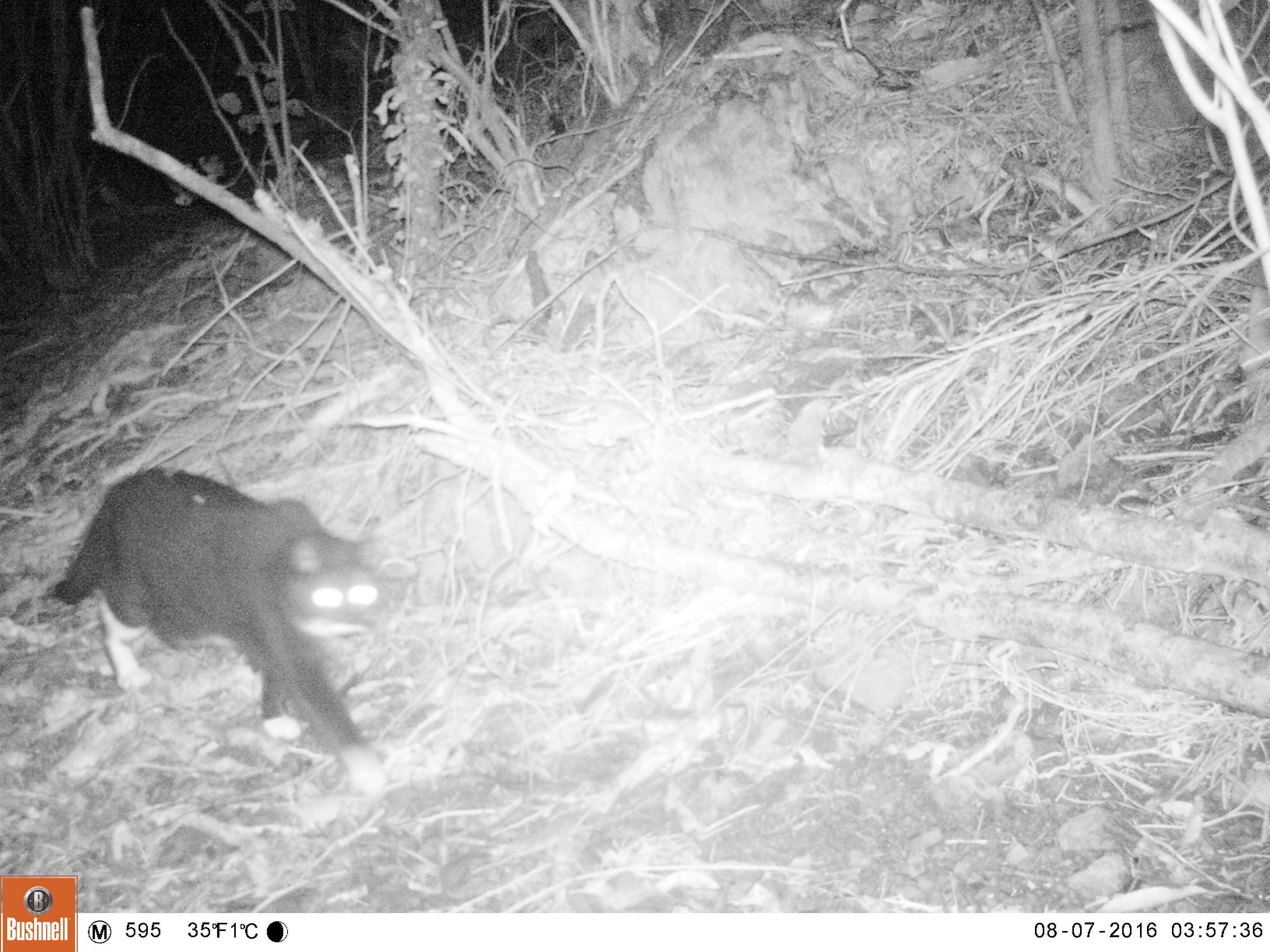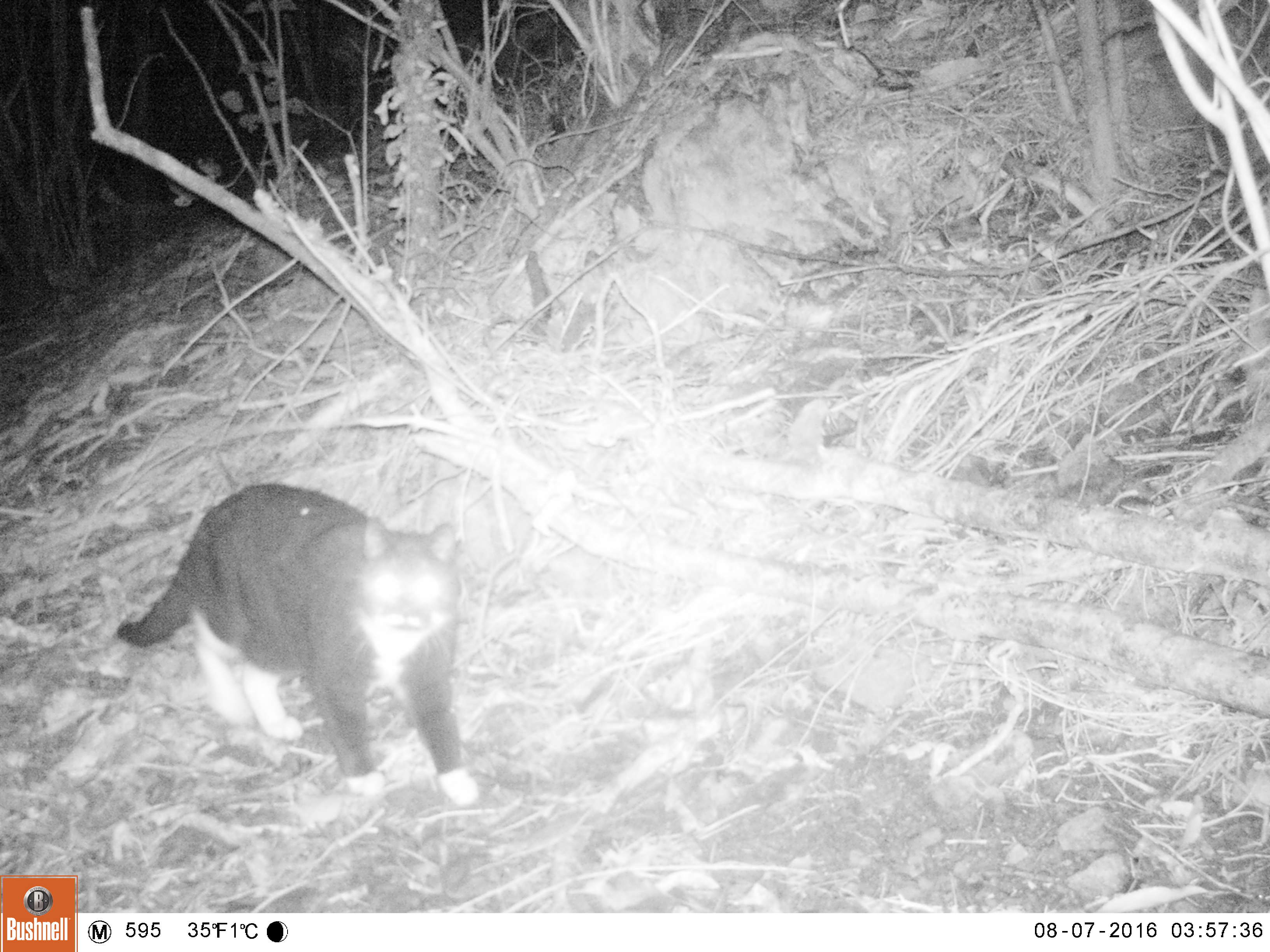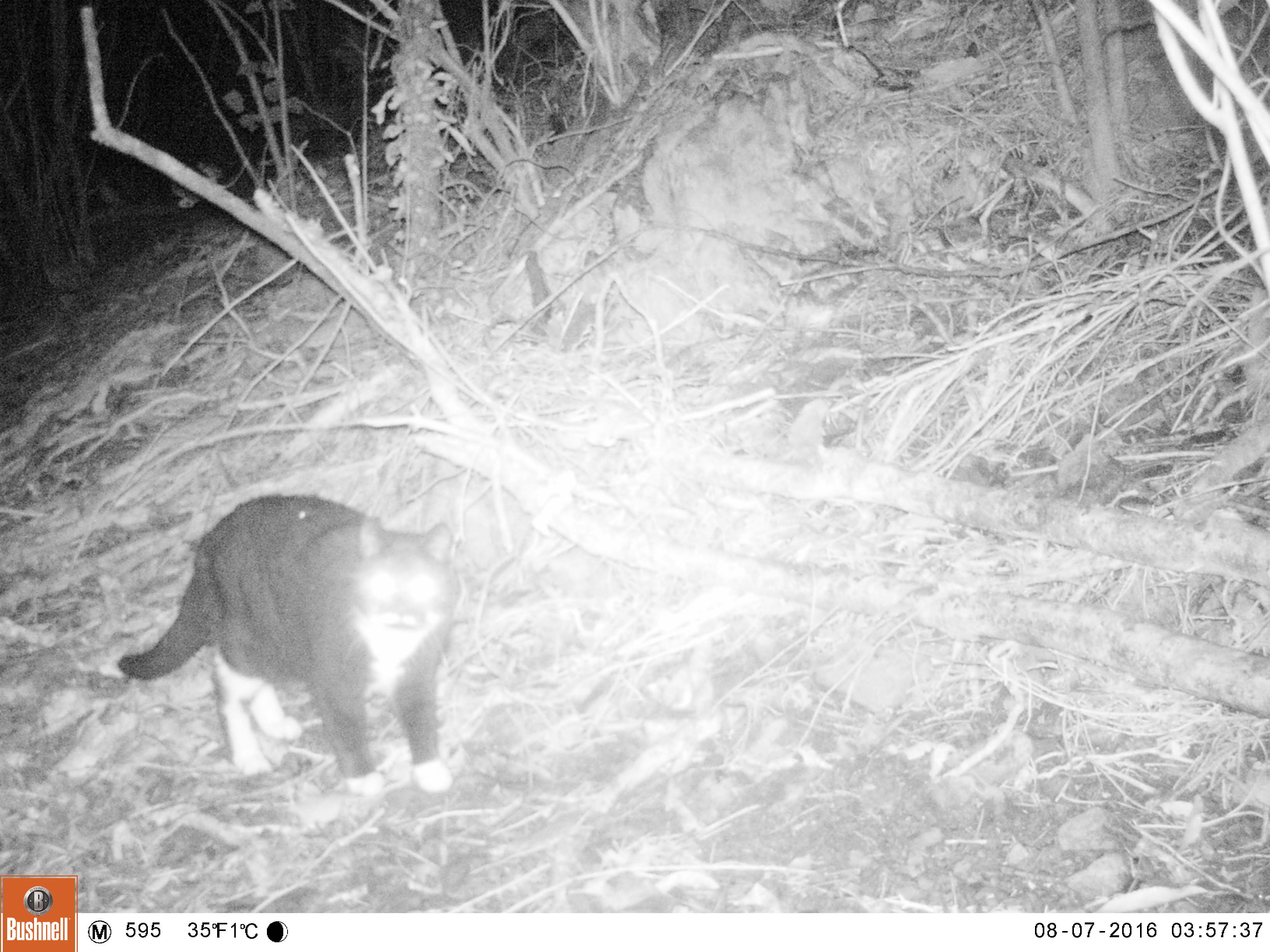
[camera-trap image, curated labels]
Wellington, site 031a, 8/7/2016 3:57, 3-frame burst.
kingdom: Animalia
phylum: Chordata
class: Mammalia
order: Carnivora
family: Felidae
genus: Felis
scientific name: Felis catus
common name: cat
Cat (Felis catus).